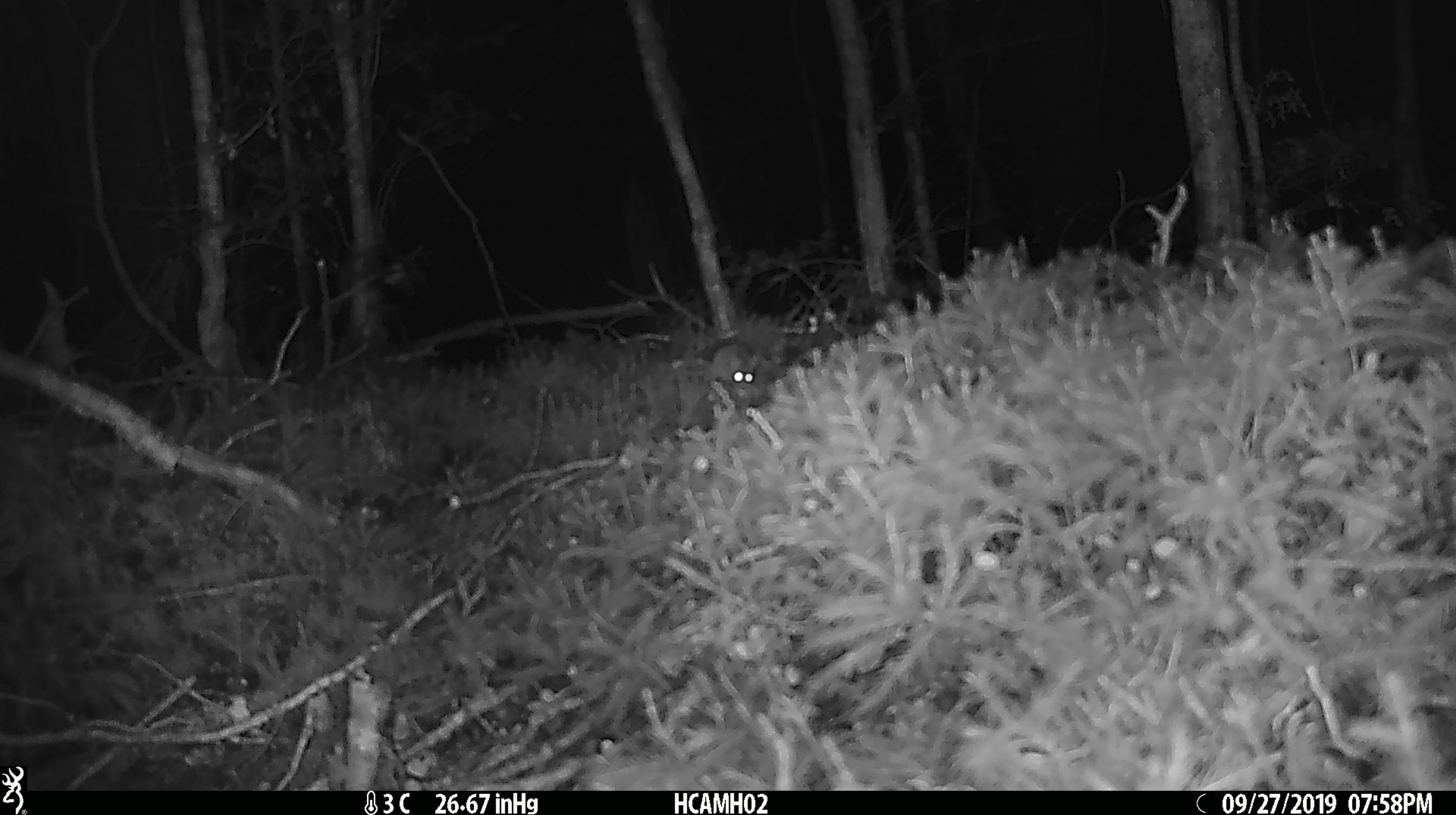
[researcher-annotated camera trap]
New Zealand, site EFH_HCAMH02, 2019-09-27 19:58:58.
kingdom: Animalia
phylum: Chordata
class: Mammalia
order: Rodentia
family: Muridae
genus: Mus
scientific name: Mus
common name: mouse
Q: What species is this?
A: Mouse (Mus).